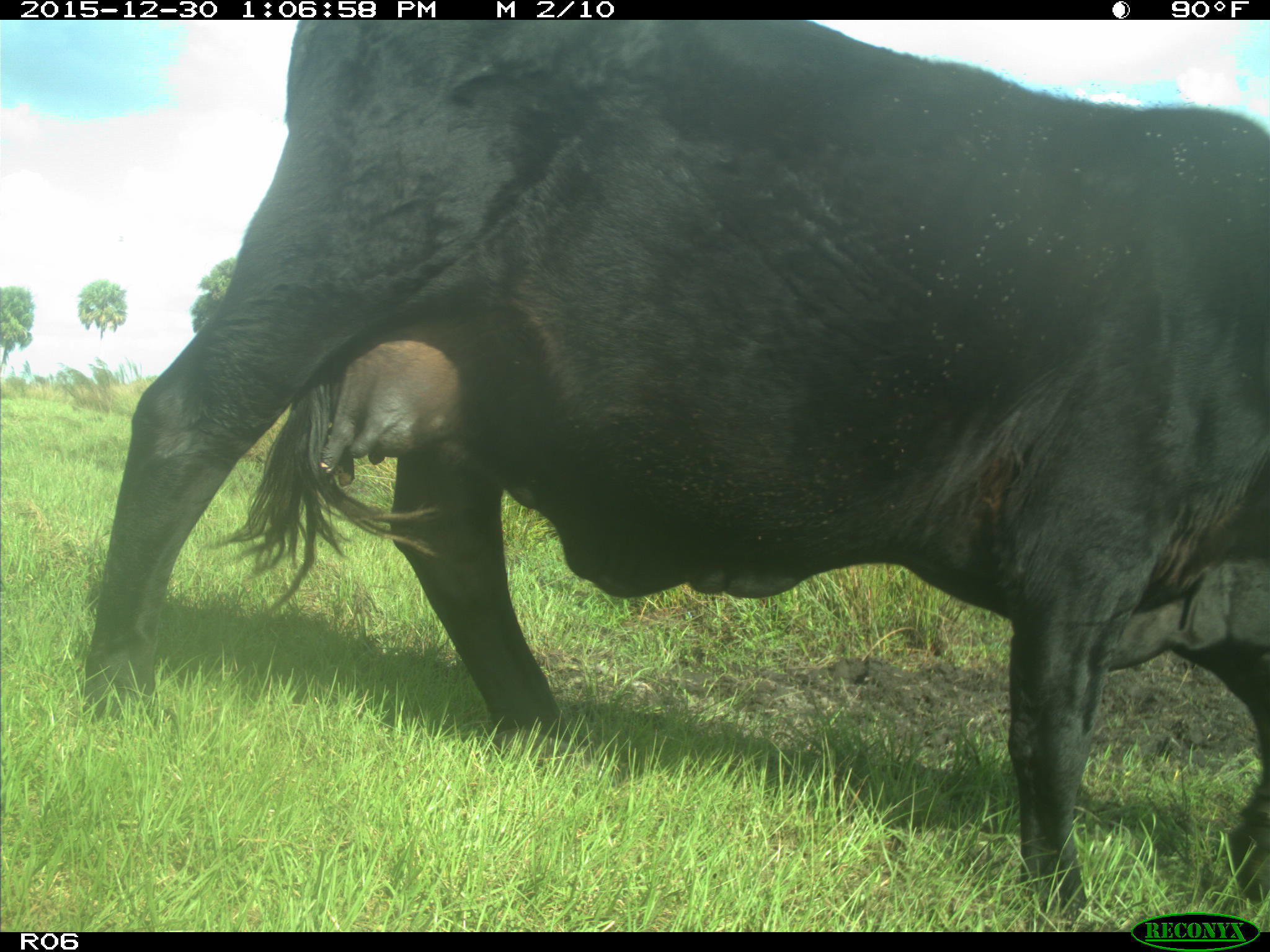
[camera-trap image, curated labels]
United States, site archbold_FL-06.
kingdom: Animalia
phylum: Chordata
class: Mammalia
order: Artiodactyla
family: Bovidae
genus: Bos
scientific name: Bos taurus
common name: domestic cow